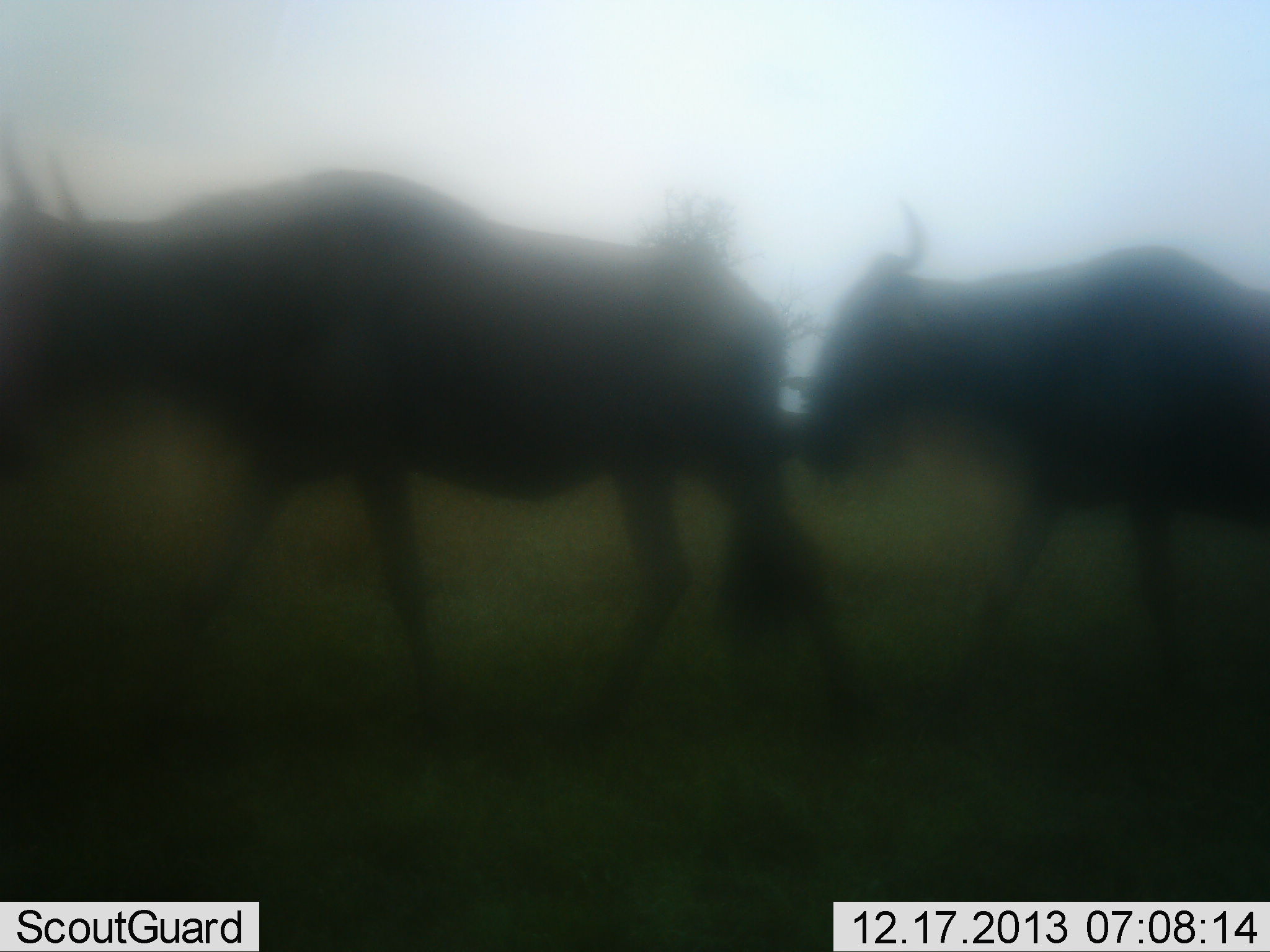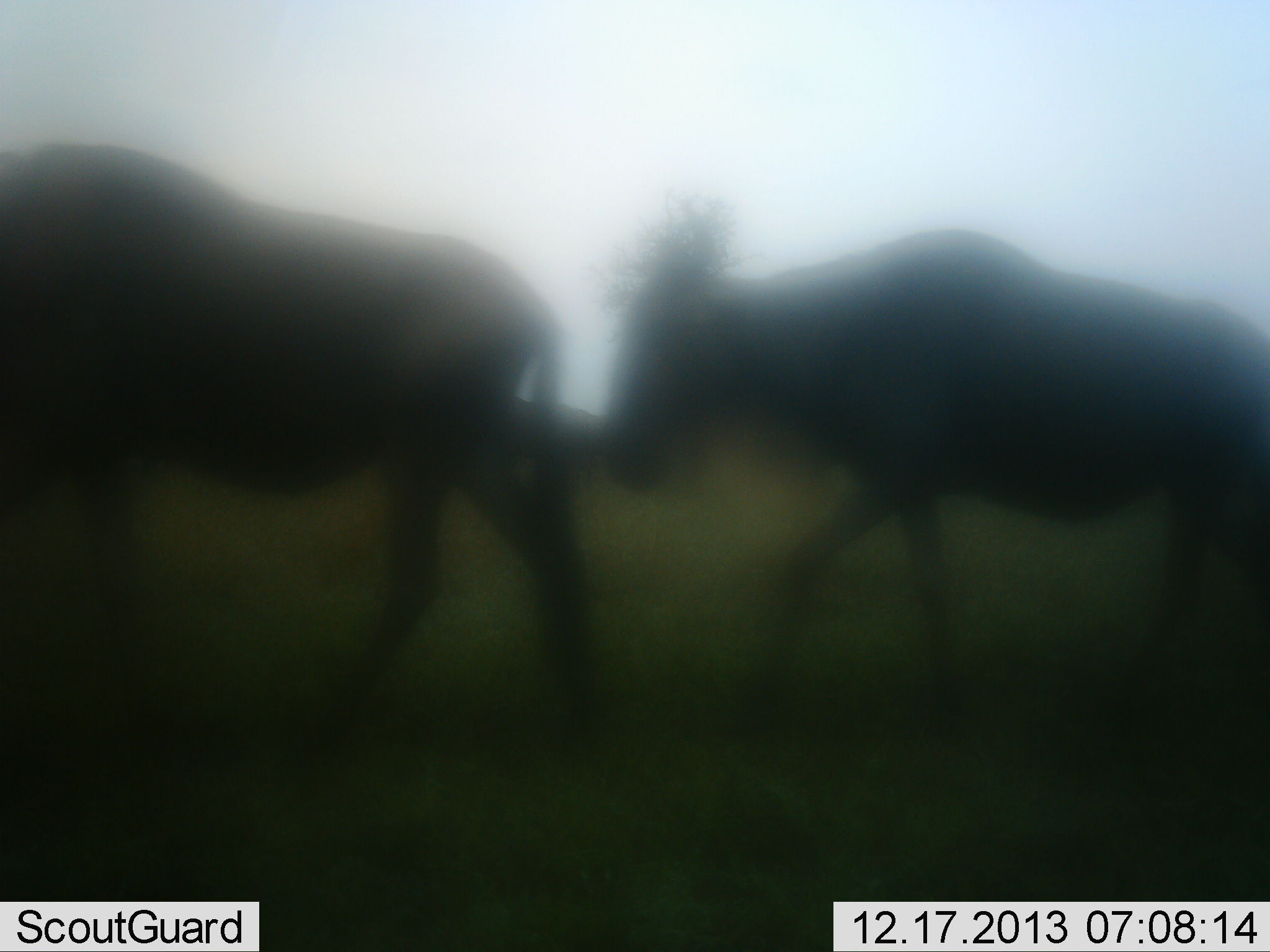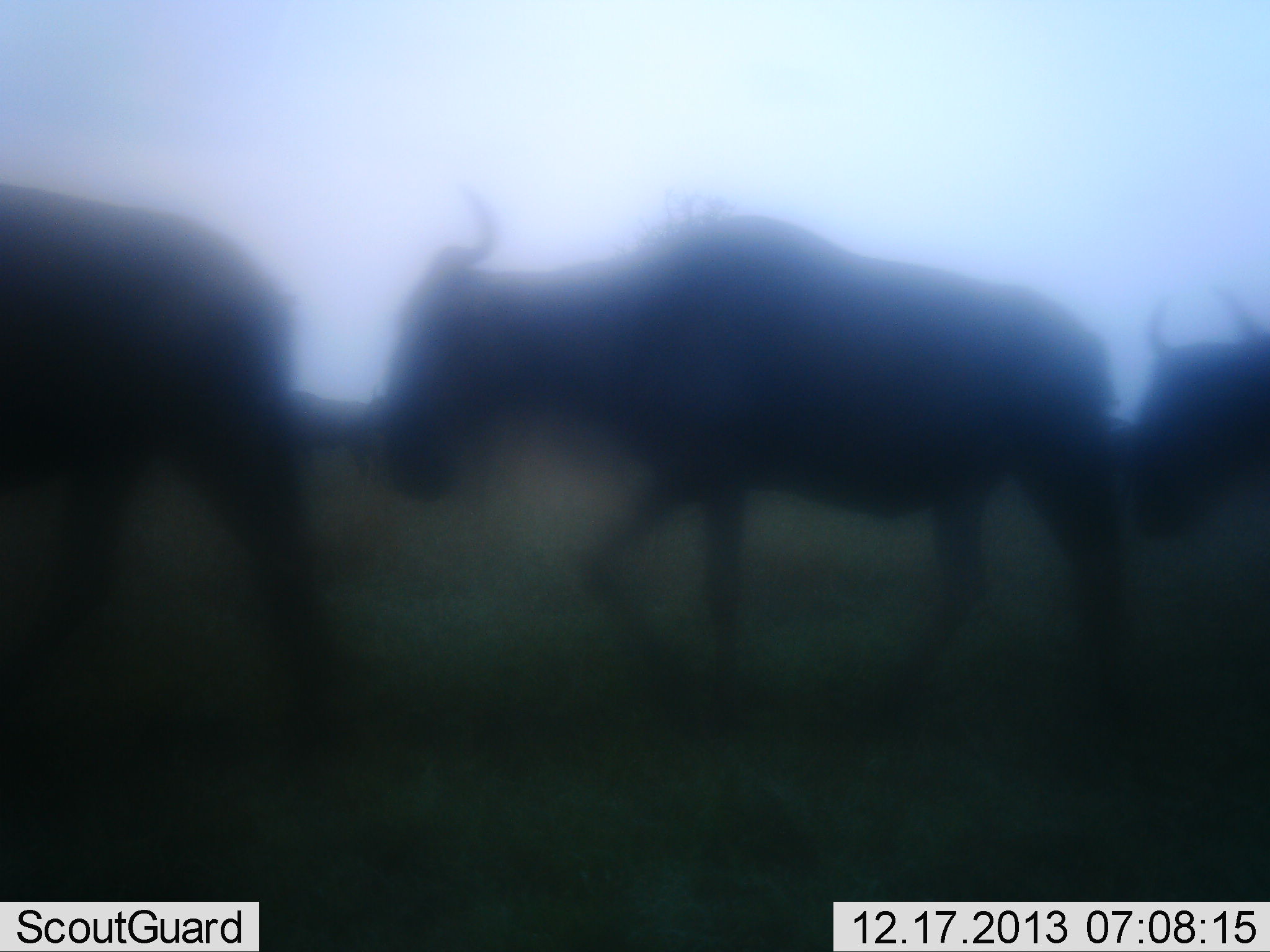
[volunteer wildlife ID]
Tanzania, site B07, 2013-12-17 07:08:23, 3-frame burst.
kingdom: Animalia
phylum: Chordata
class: Mammalia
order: Artiodactyla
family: Bovidae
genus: Connochaetes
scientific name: Connochaetes taurinus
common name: blue wildebeest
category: wildebeest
Wildebeest (blue wildebeest) (Connochaetes taurinus), count 3. Behavior (volunteer vote fractions): standing 0%, resting 0%, moving 100%, interacting 0%. Young present (vote fraction): 0%. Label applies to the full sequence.